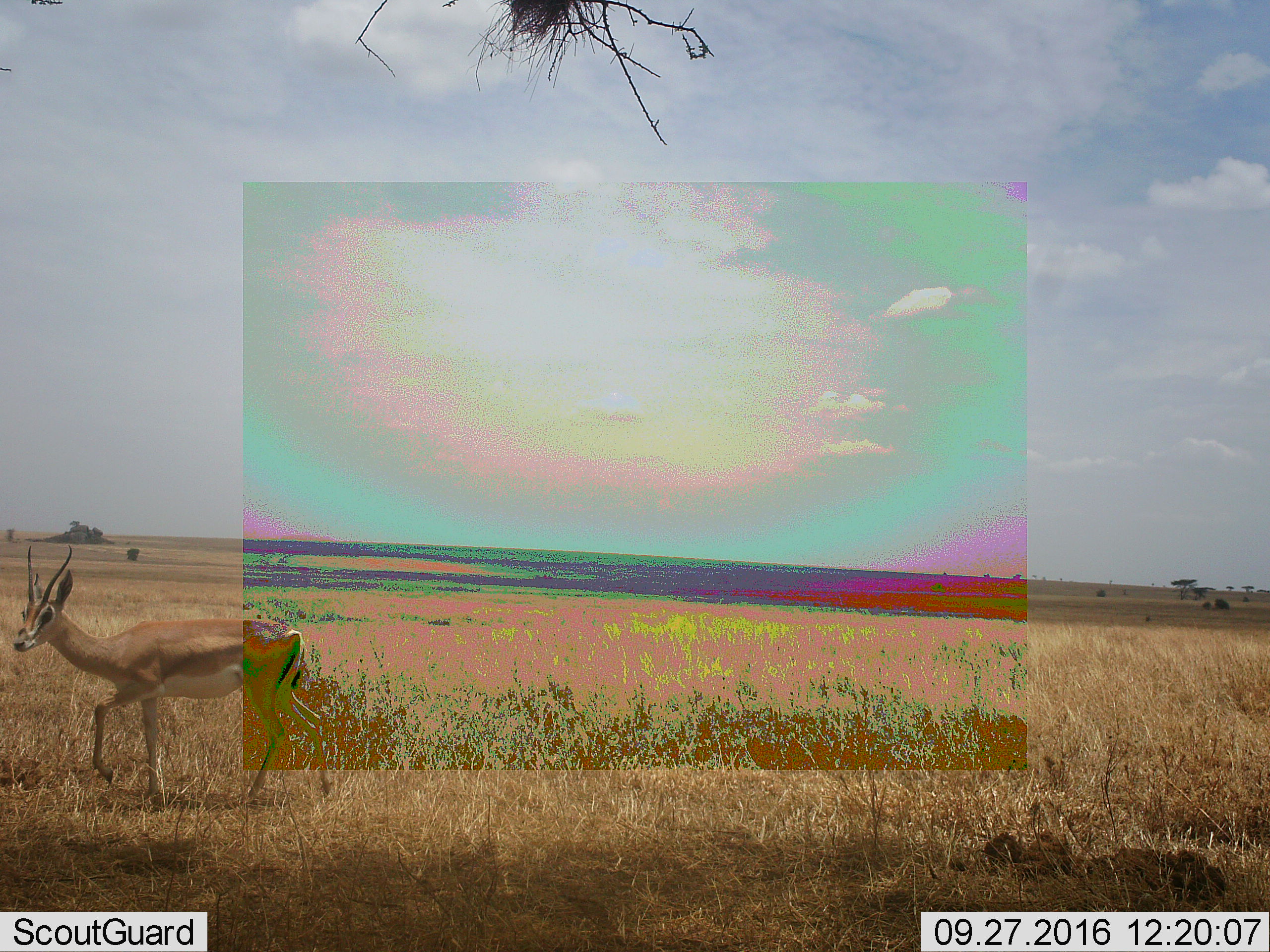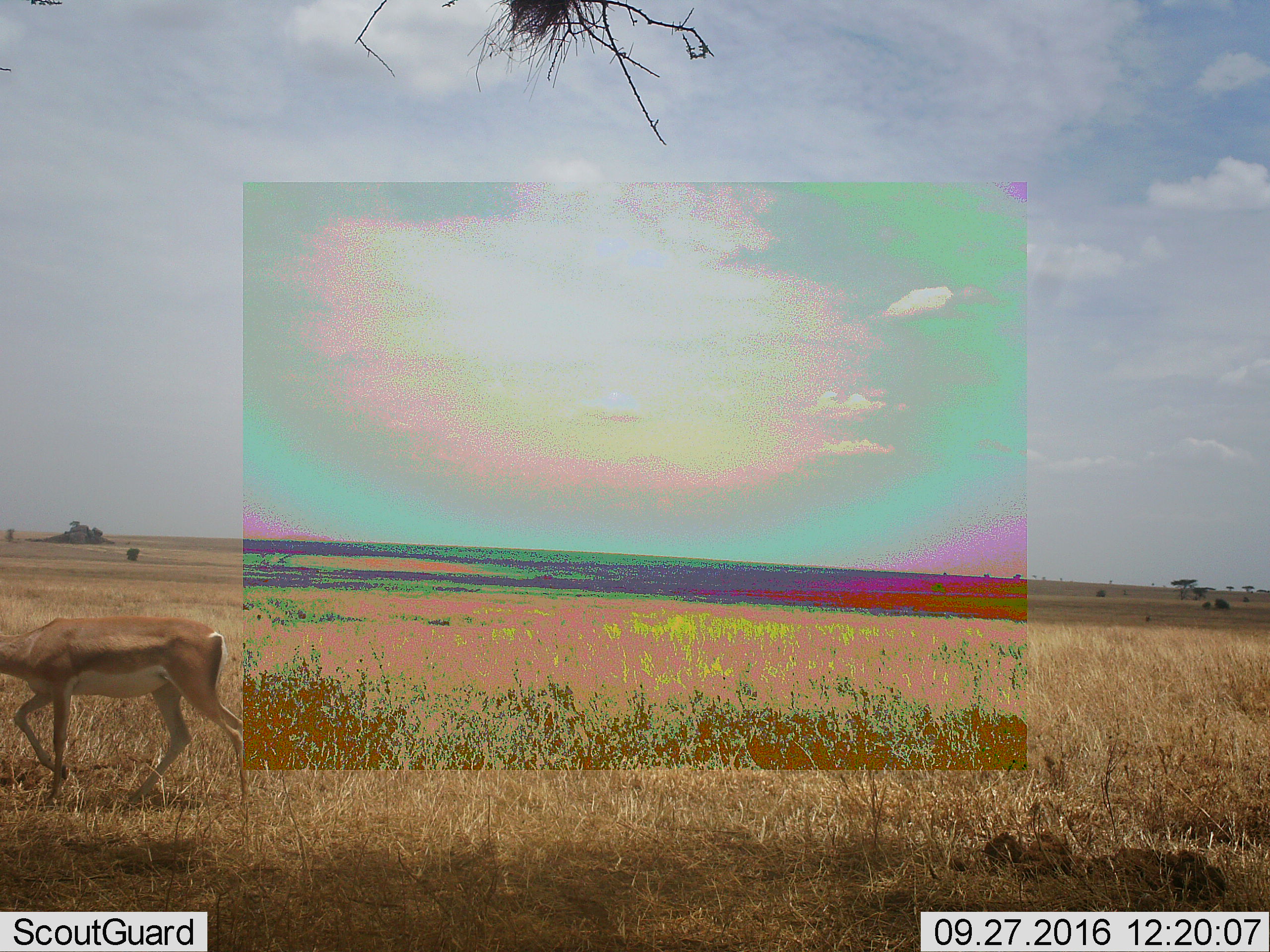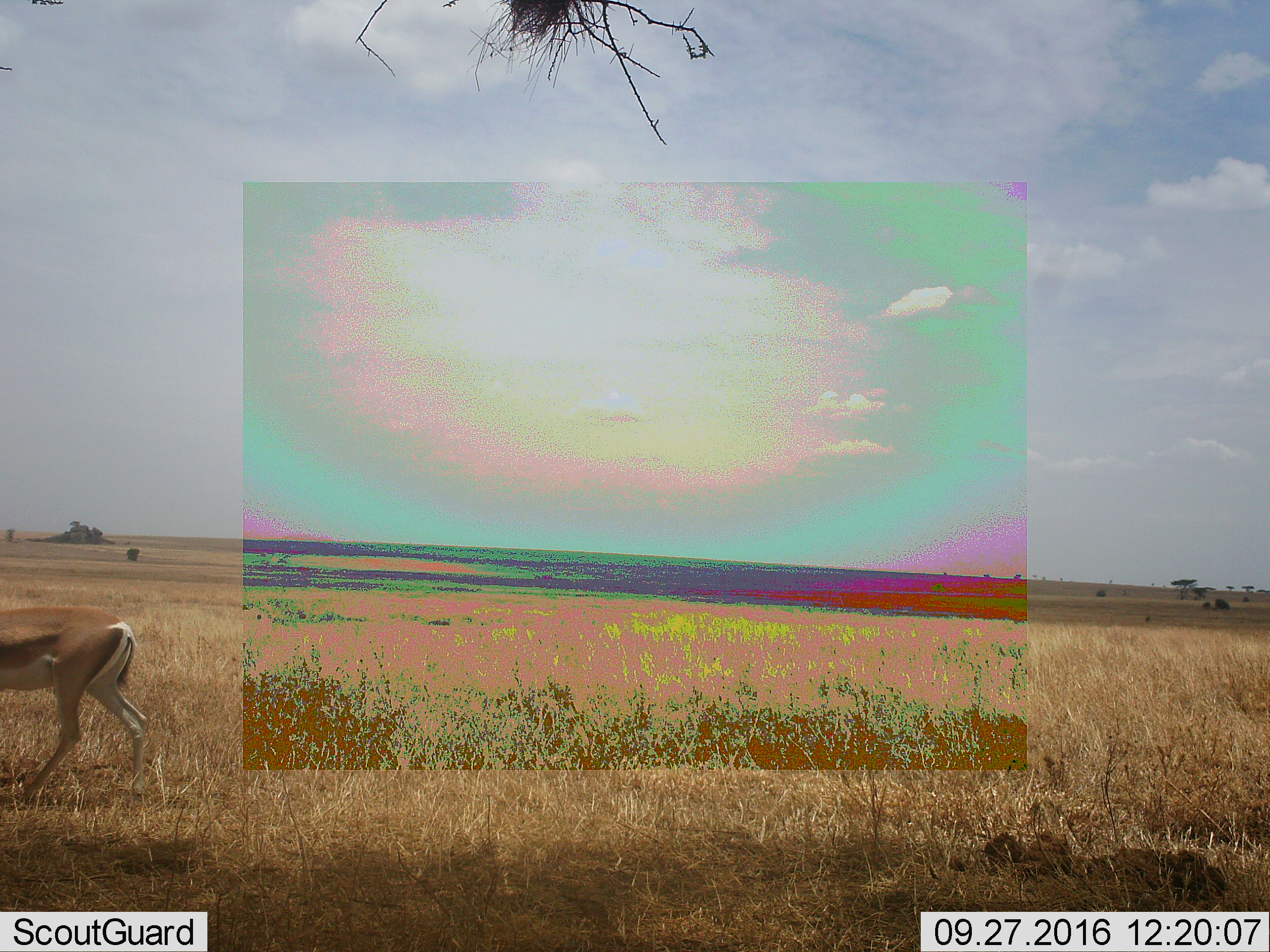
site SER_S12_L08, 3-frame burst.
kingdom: Animalia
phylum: Chordata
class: Mammalia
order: Artiodactyla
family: Bovidae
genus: Nanger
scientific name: Nanger granti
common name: grant's gazelle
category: gazellegrants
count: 1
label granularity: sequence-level